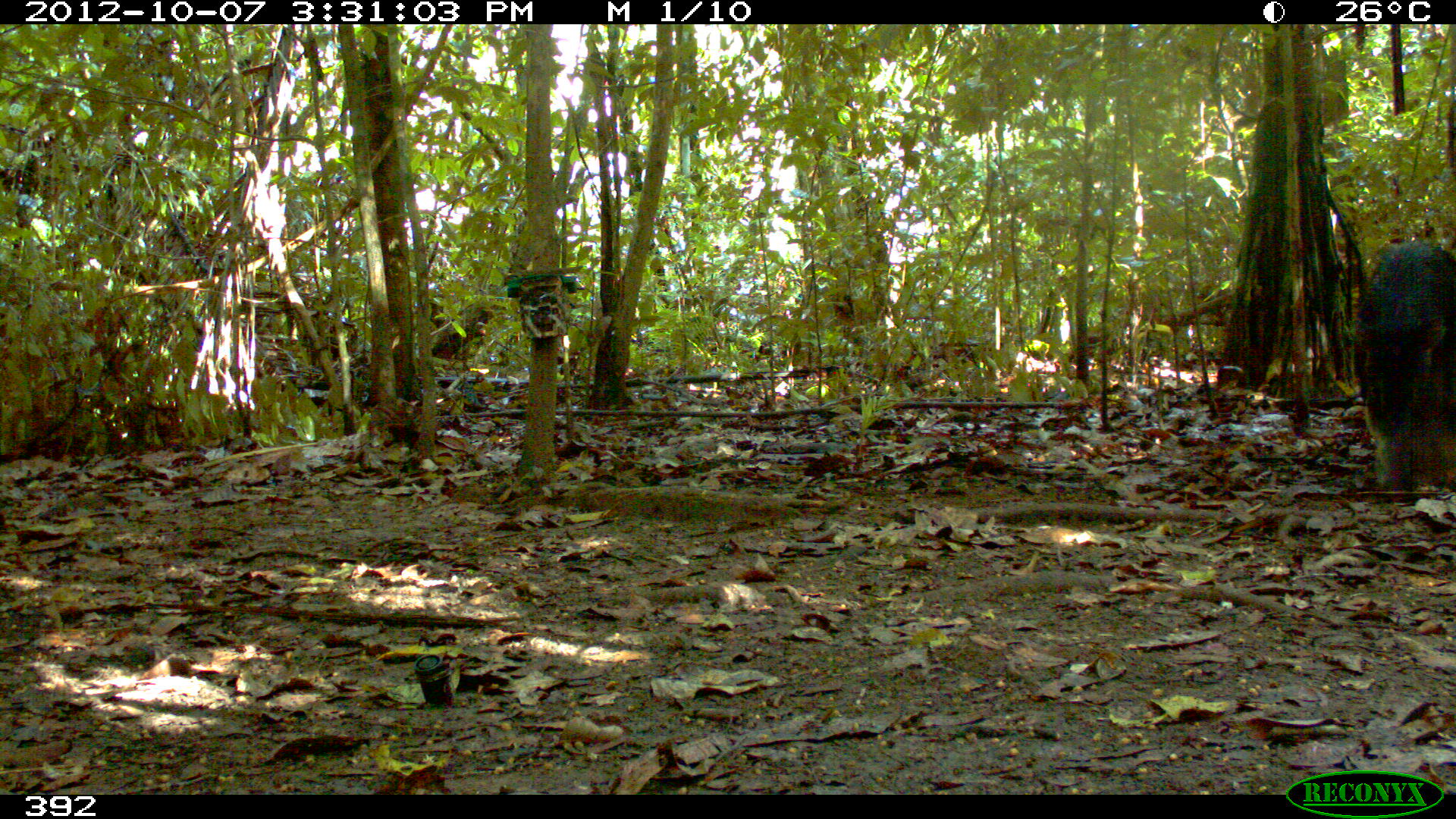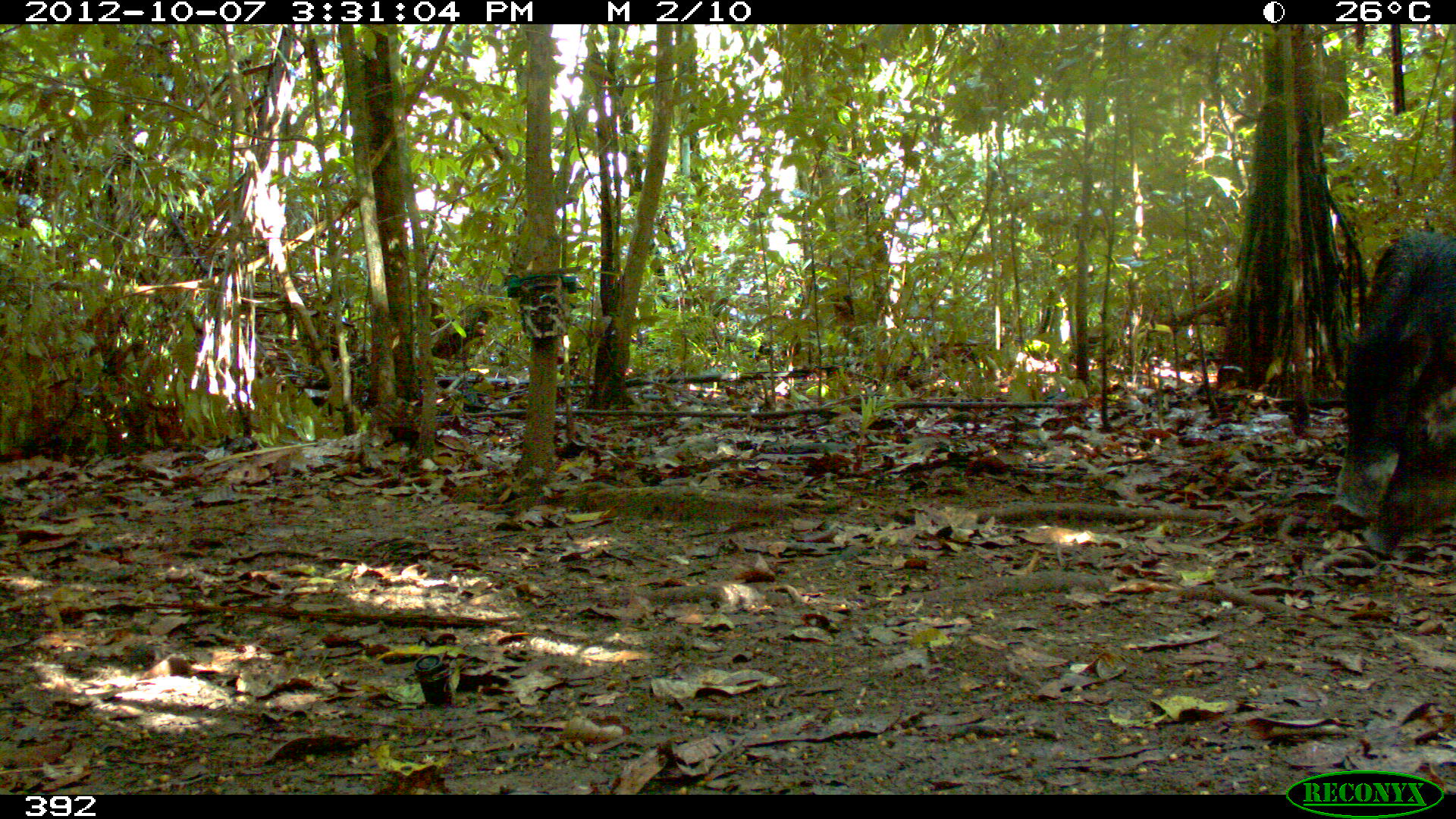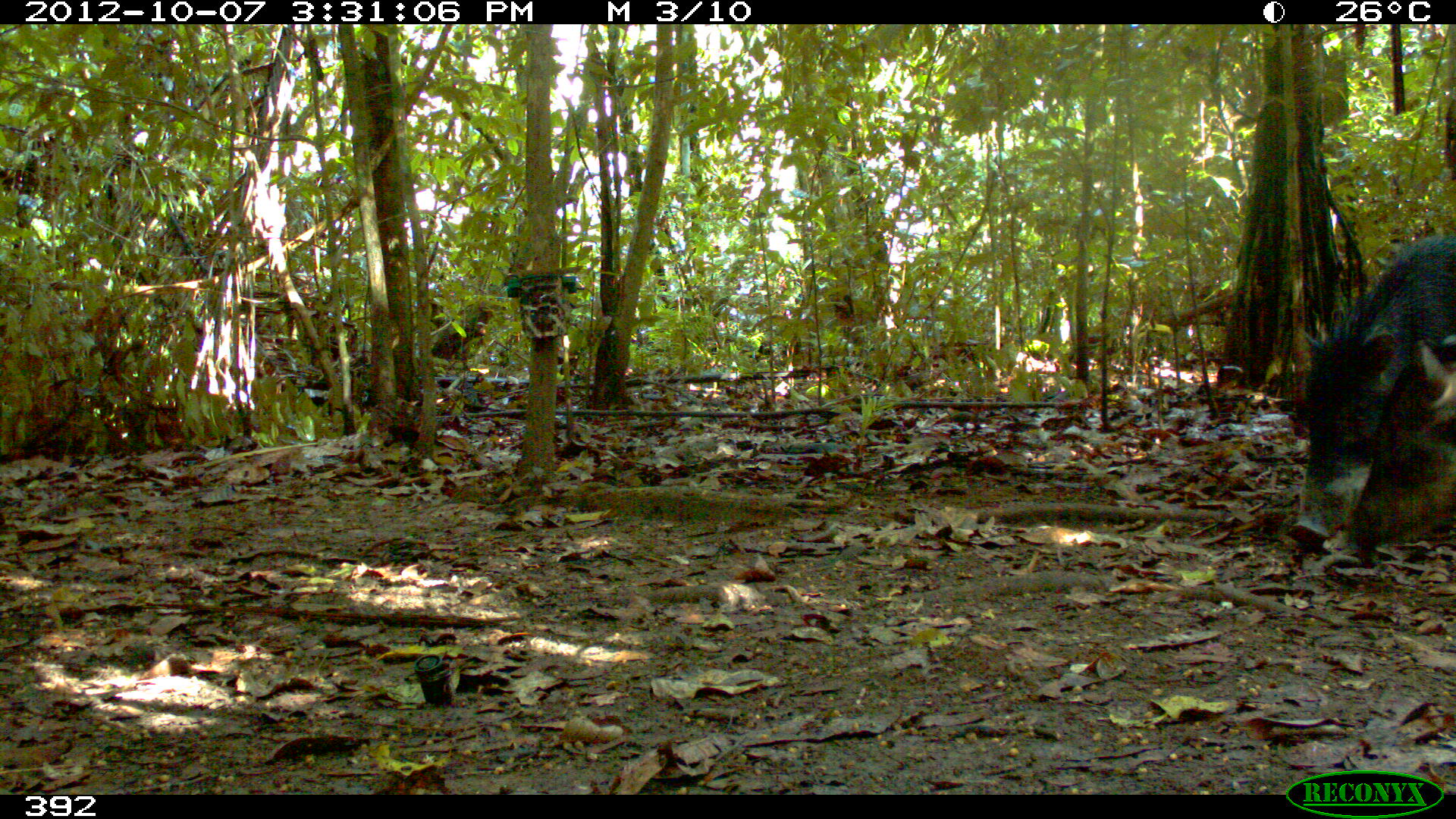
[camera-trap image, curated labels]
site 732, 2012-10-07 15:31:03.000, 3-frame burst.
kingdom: Animalia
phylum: Chordata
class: Mammalia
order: Artiodactyla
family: Tayassuidae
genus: Tayassu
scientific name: Tayassu pecari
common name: white-lipped peccary